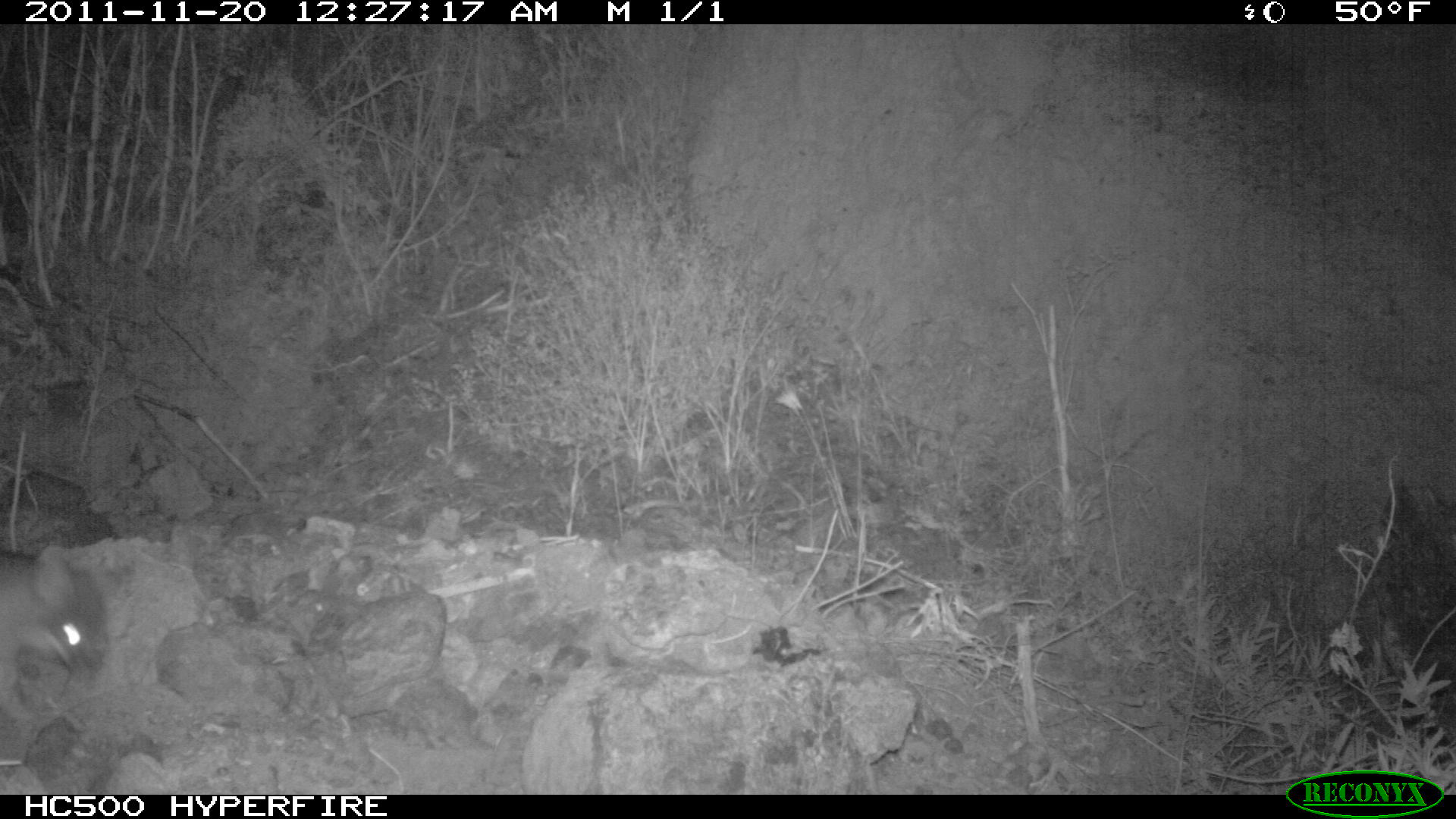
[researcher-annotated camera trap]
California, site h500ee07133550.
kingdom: Animalia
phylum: Chordata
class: Mammalia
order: Carnivora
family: Canidae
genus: Urocyon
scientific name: Urocyon littoralis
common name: island fox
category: fox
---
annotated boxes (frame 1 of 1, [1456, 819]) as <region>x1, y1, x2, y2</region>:
fox: <region>0, 544, 107, 723</region>